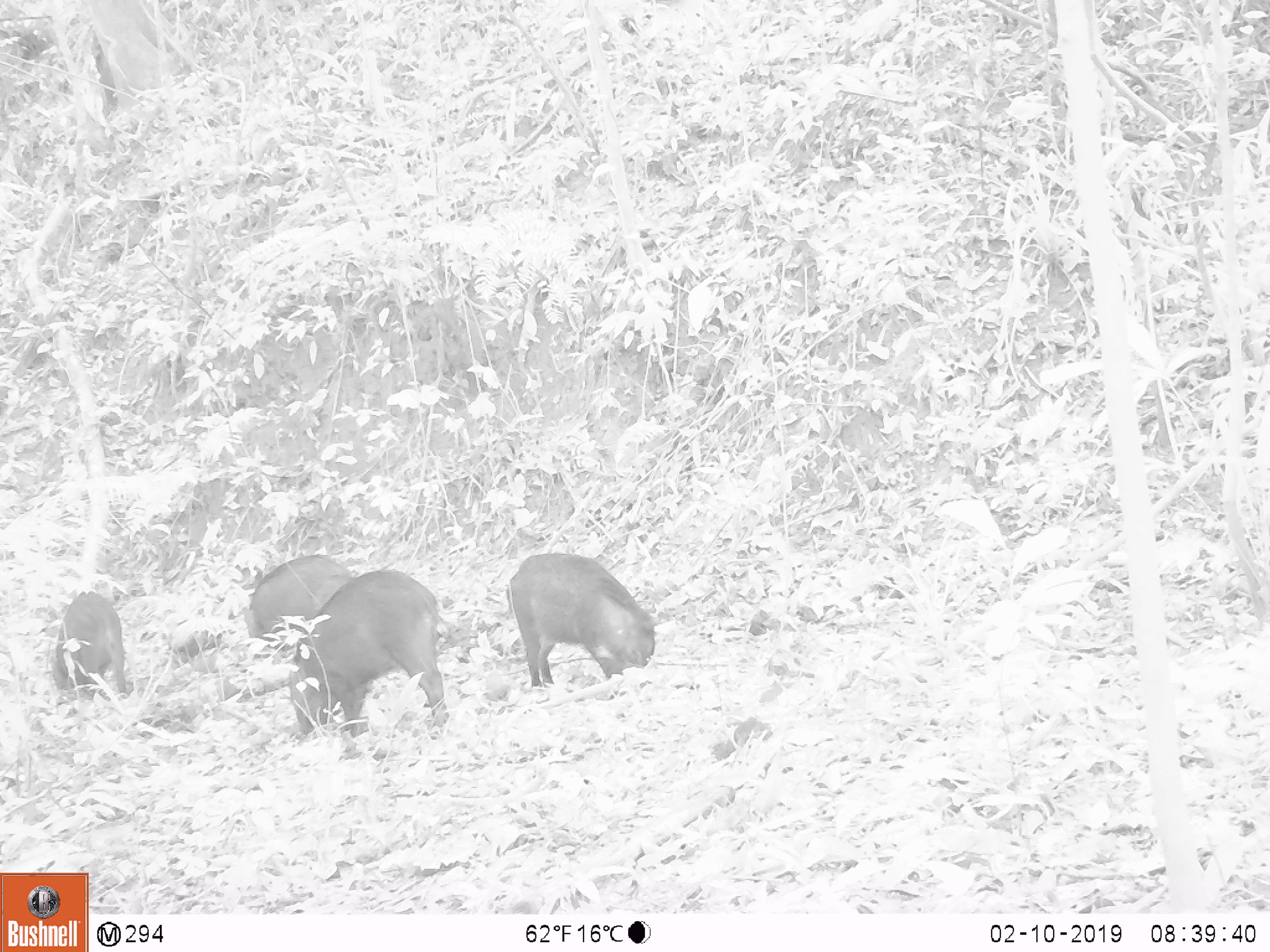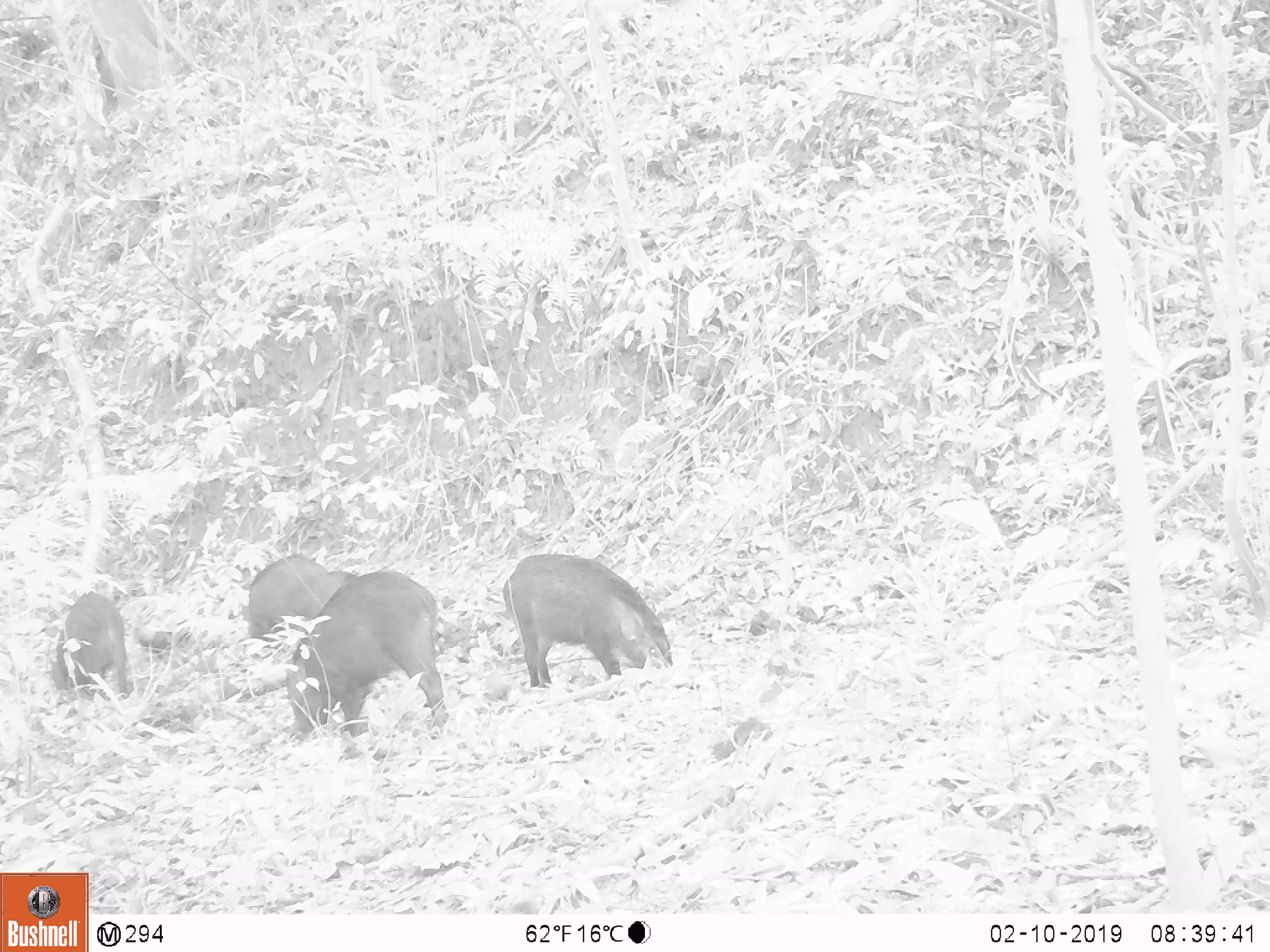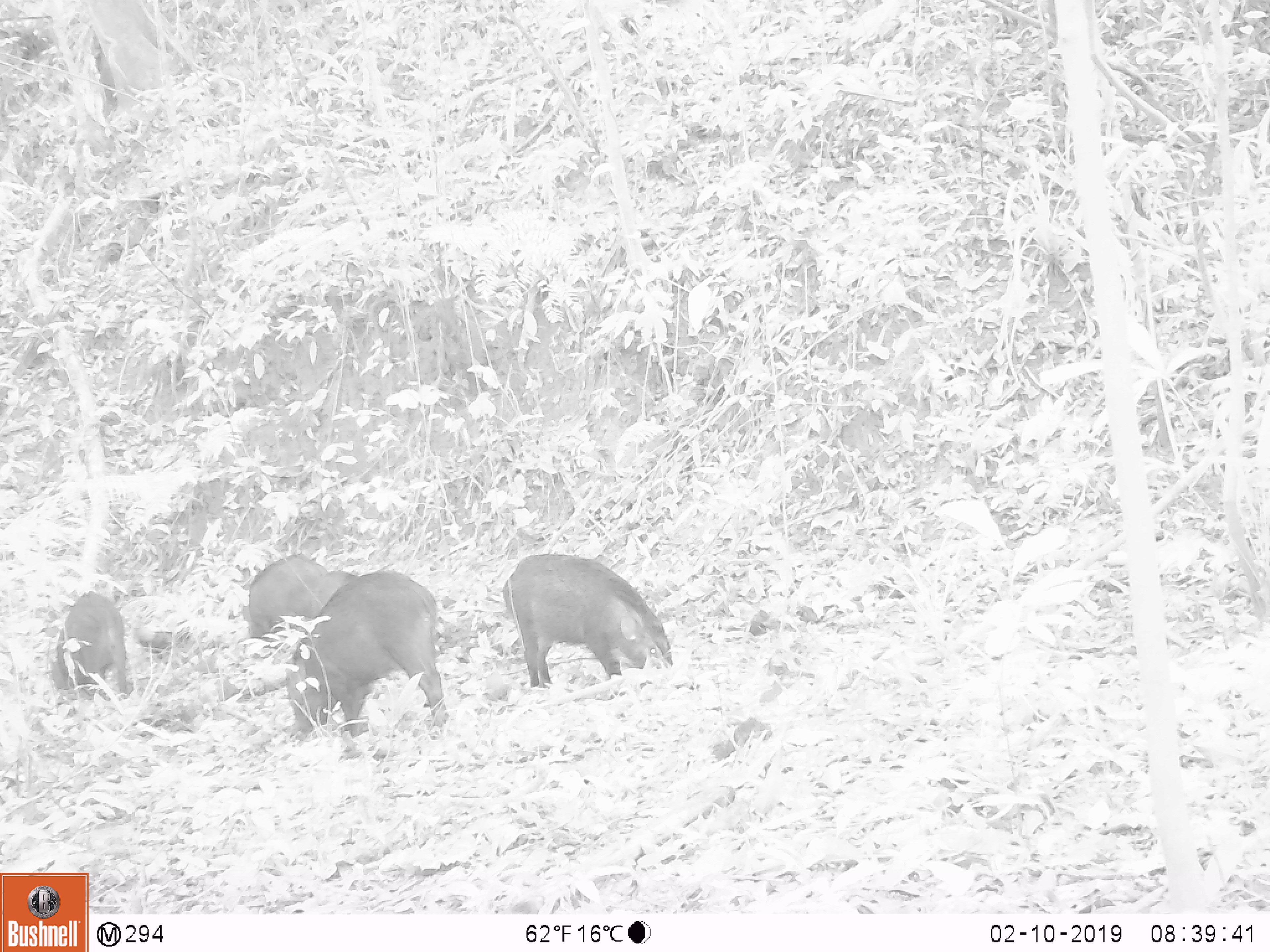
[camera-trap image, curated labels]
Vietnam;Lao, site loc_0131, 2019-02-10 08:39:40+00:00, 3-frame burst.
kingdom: Animalia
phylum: Chordata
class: Mammalia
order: Artiodactyla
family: Suidae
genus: Sus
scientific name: Sus scrofa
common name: eurasian wild pig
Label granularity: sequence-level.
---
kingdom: Animalia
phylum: Chordata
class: Aves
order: Galliformes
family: Phasianidae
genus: Gallus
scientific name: Gallus gallus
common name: red junglefowl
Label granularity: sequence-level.